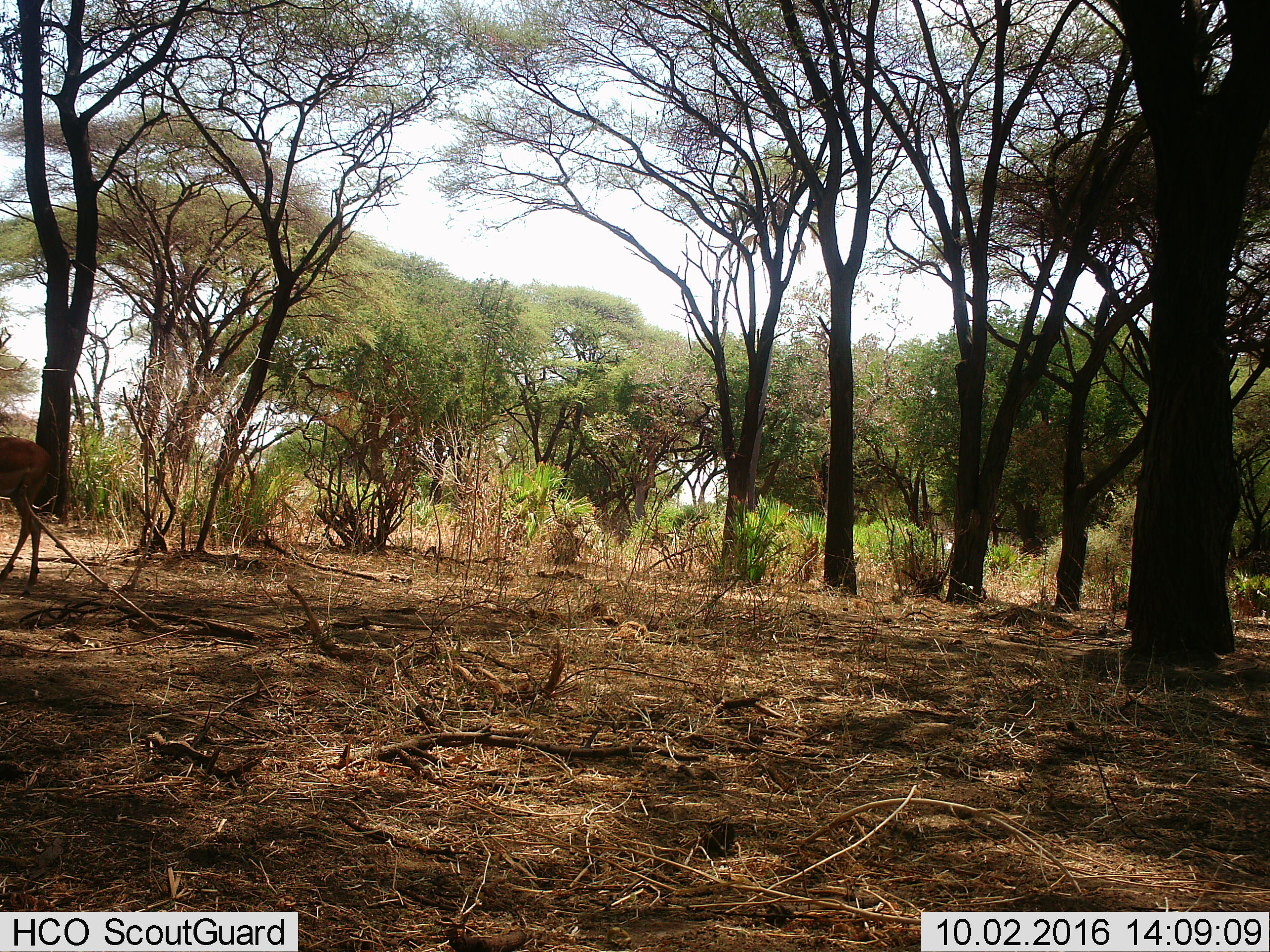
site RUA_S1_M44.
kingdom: Animalia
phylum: Chordata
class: Mammalia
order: Artiodactyla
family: Bovidae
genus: Aepyceros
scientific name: Aepyceros melampus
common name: impala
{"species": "impala (Aepyceros melampus)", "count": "1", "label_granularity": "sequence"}